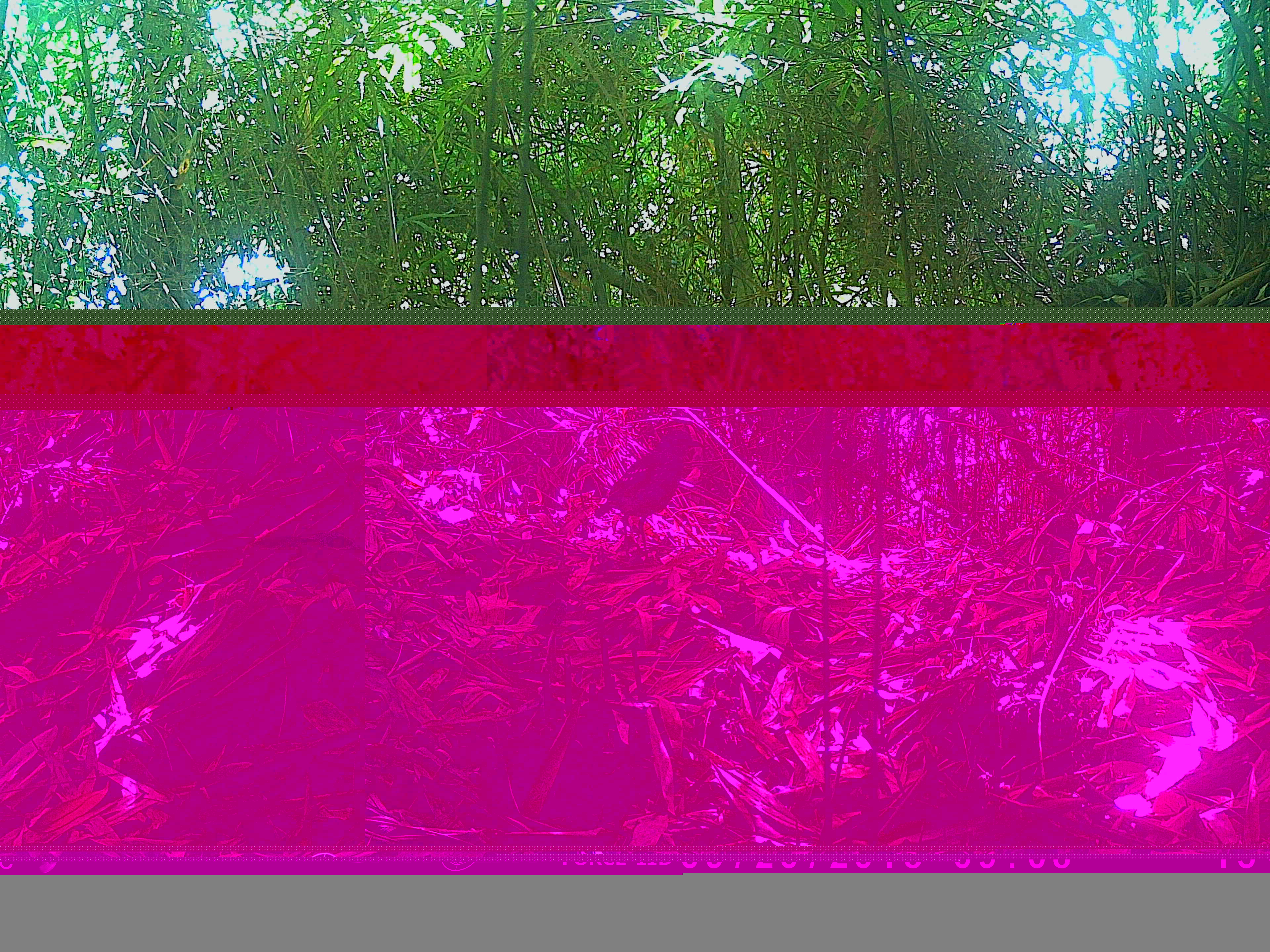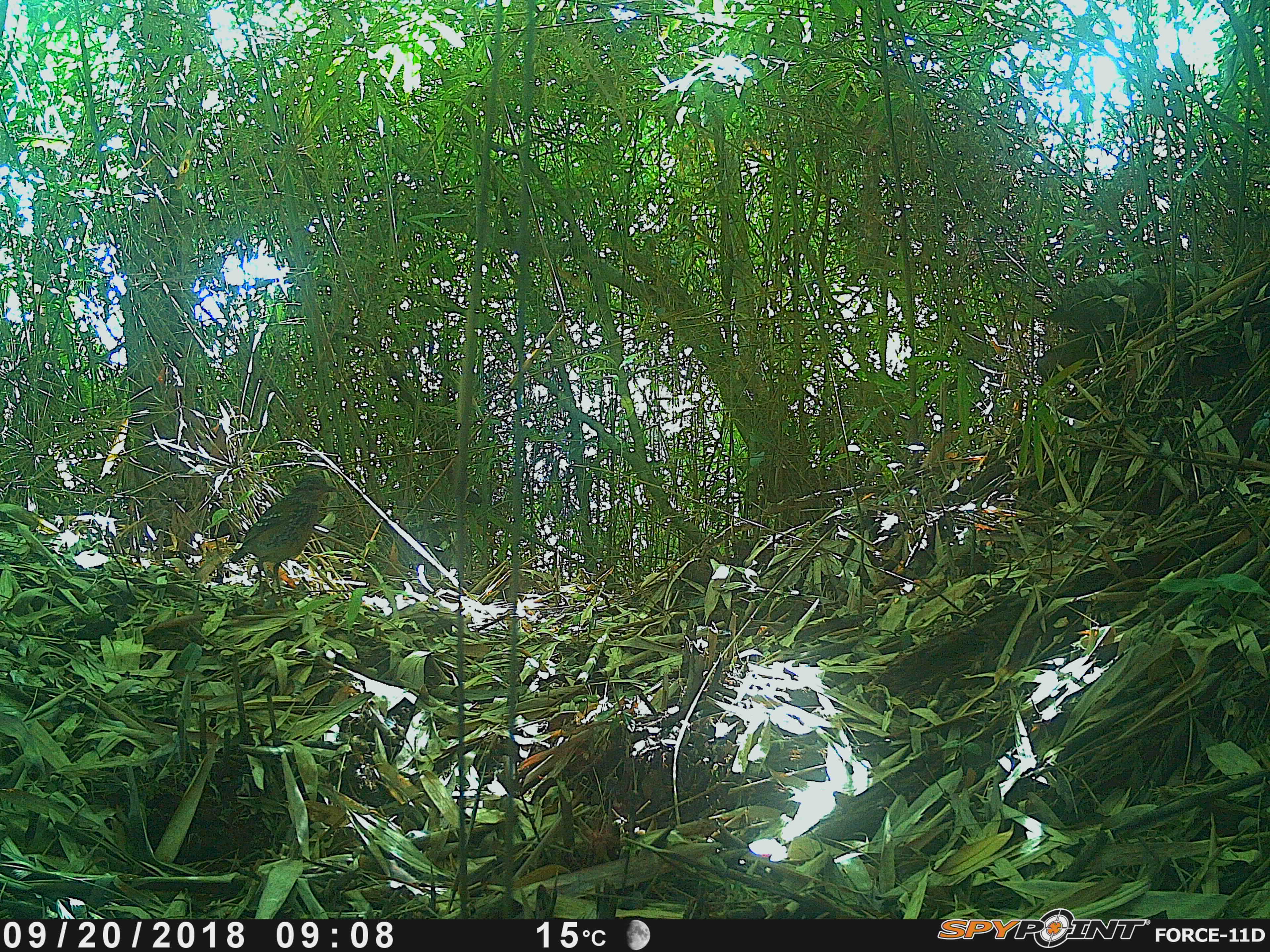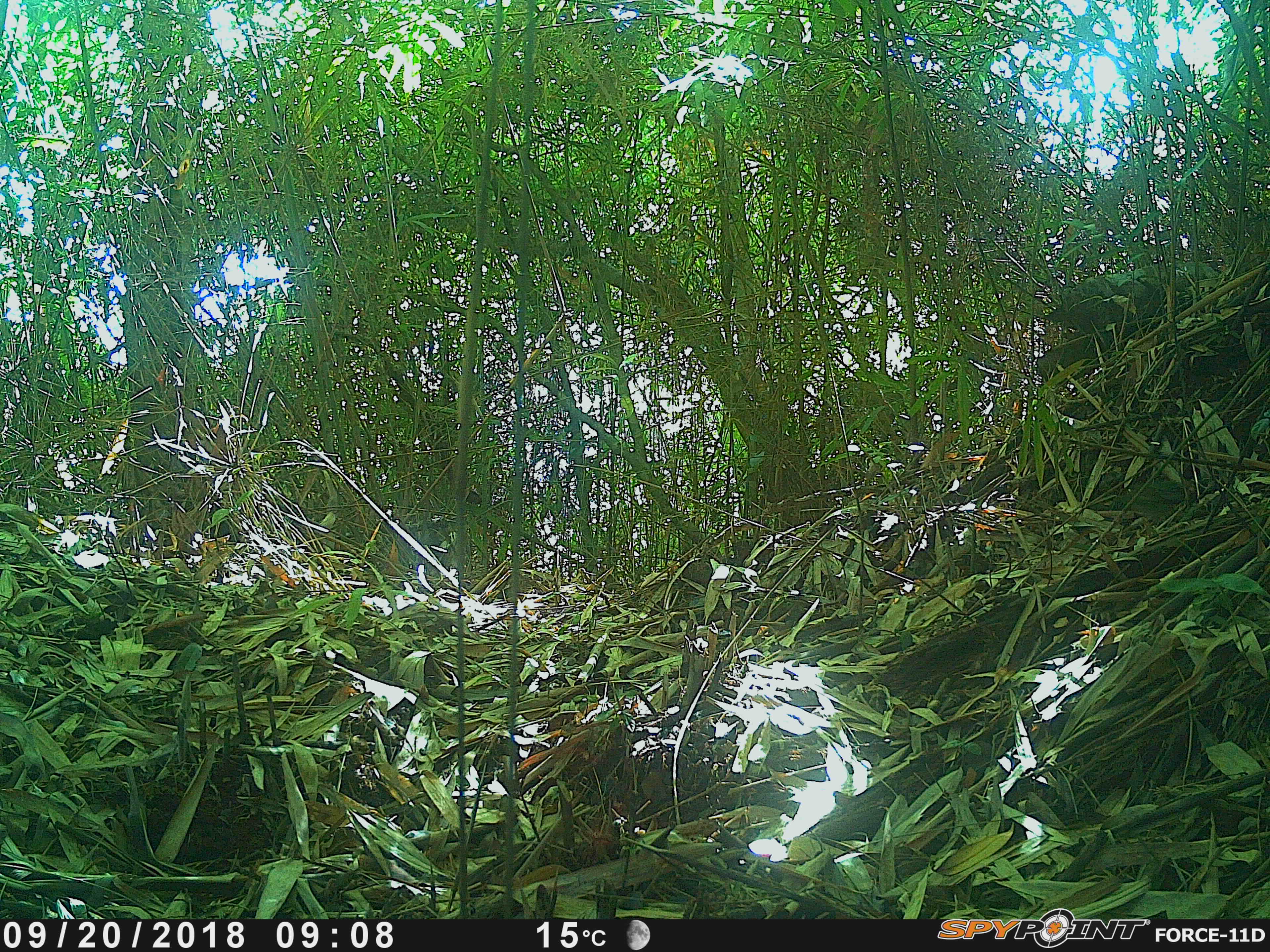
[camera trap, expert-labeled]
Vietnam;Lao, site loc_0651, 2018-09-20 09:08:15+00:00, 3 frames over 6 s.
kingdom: Animalia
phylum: Chordata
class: Aves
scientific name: Aves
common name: bird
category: unidentified bird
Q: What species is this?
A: Unidentified bird (bird) (Aves).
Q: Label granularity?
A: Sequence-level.